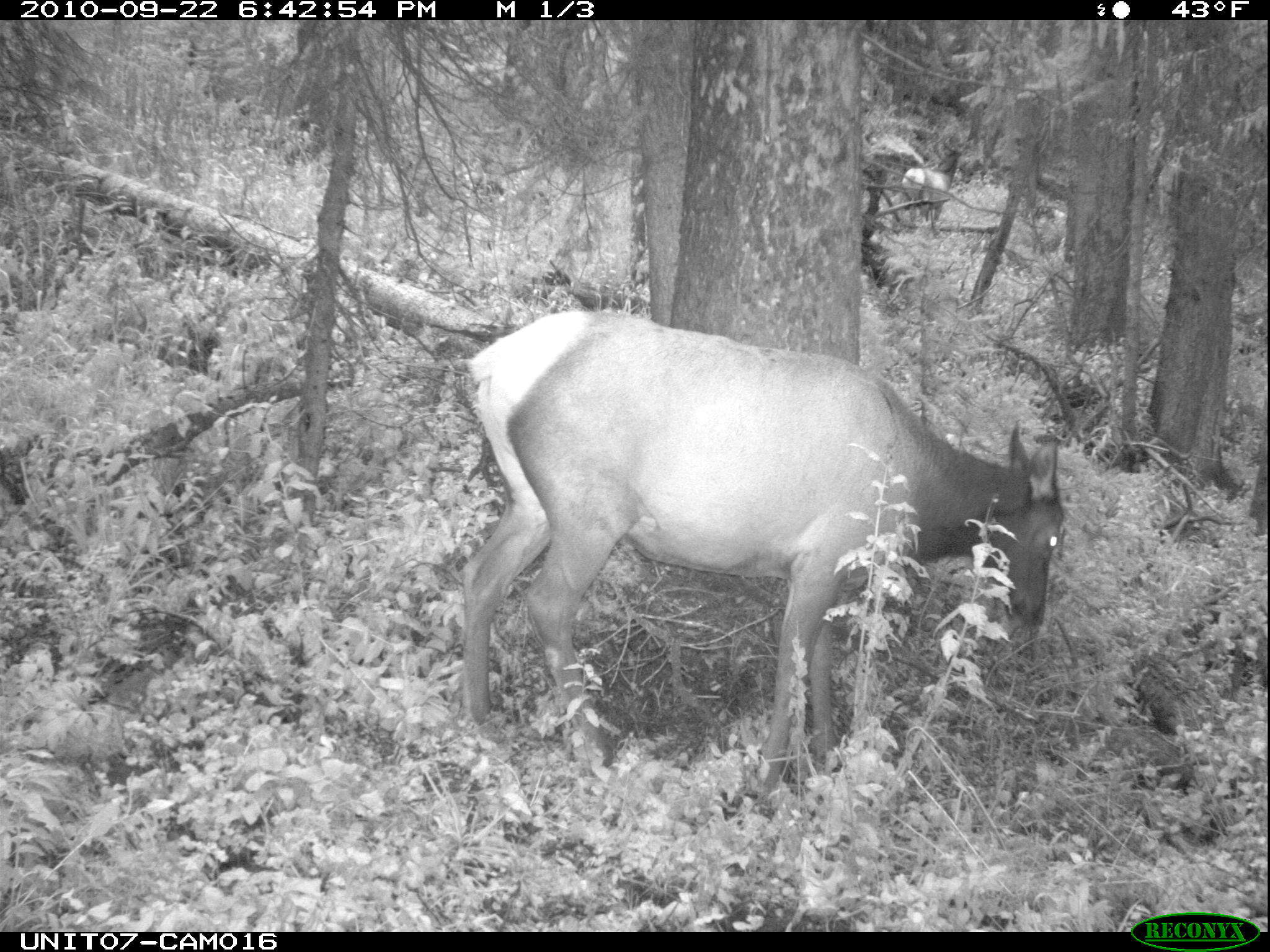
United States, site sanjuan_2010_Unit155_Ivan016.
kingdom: Animalia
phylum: Chordata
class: Mammalia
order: Artiodactyla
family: Cervidae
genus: Cervus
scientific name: Cervus elaphus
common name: red deer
Cervus elaphus (red deer).